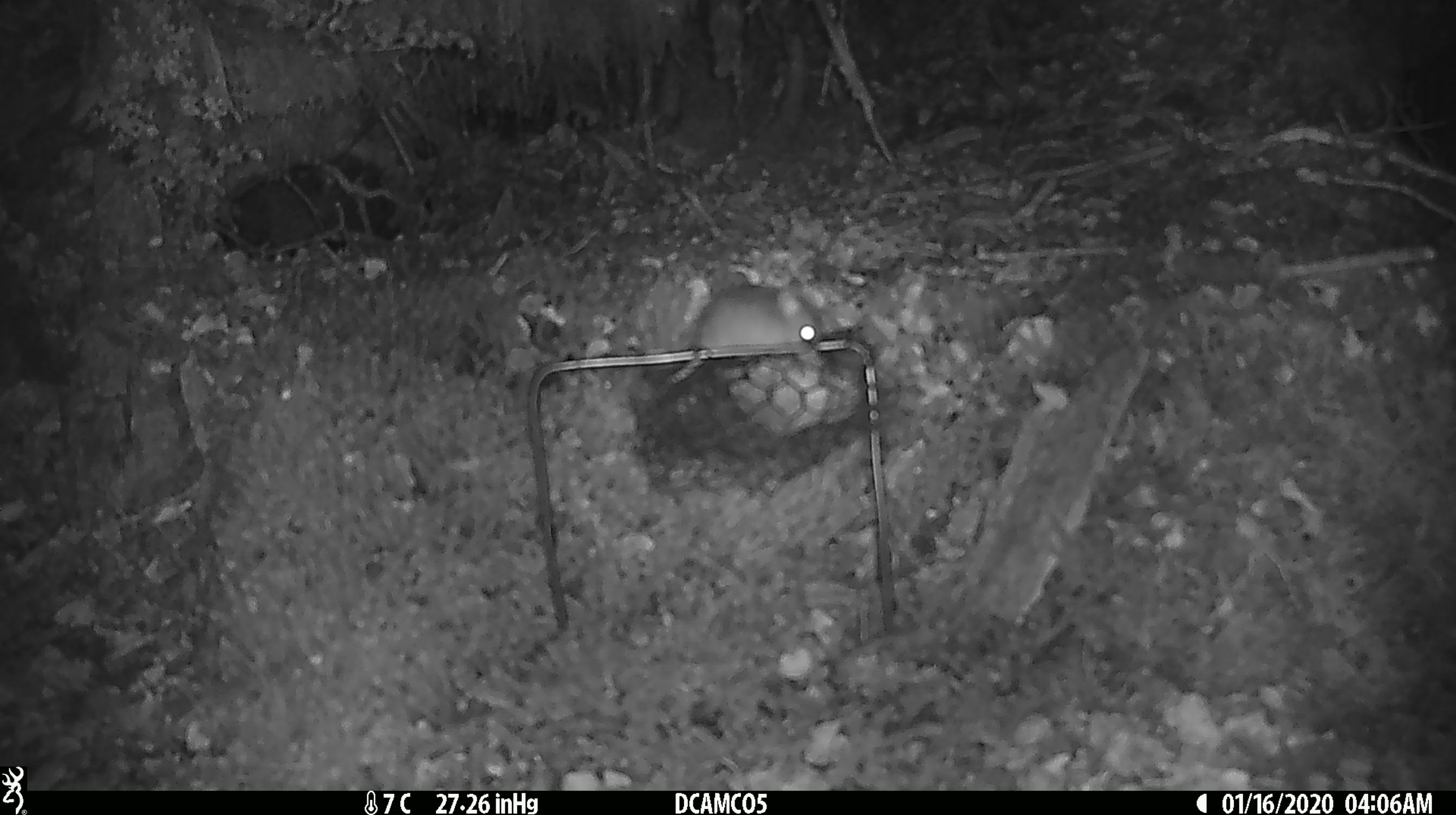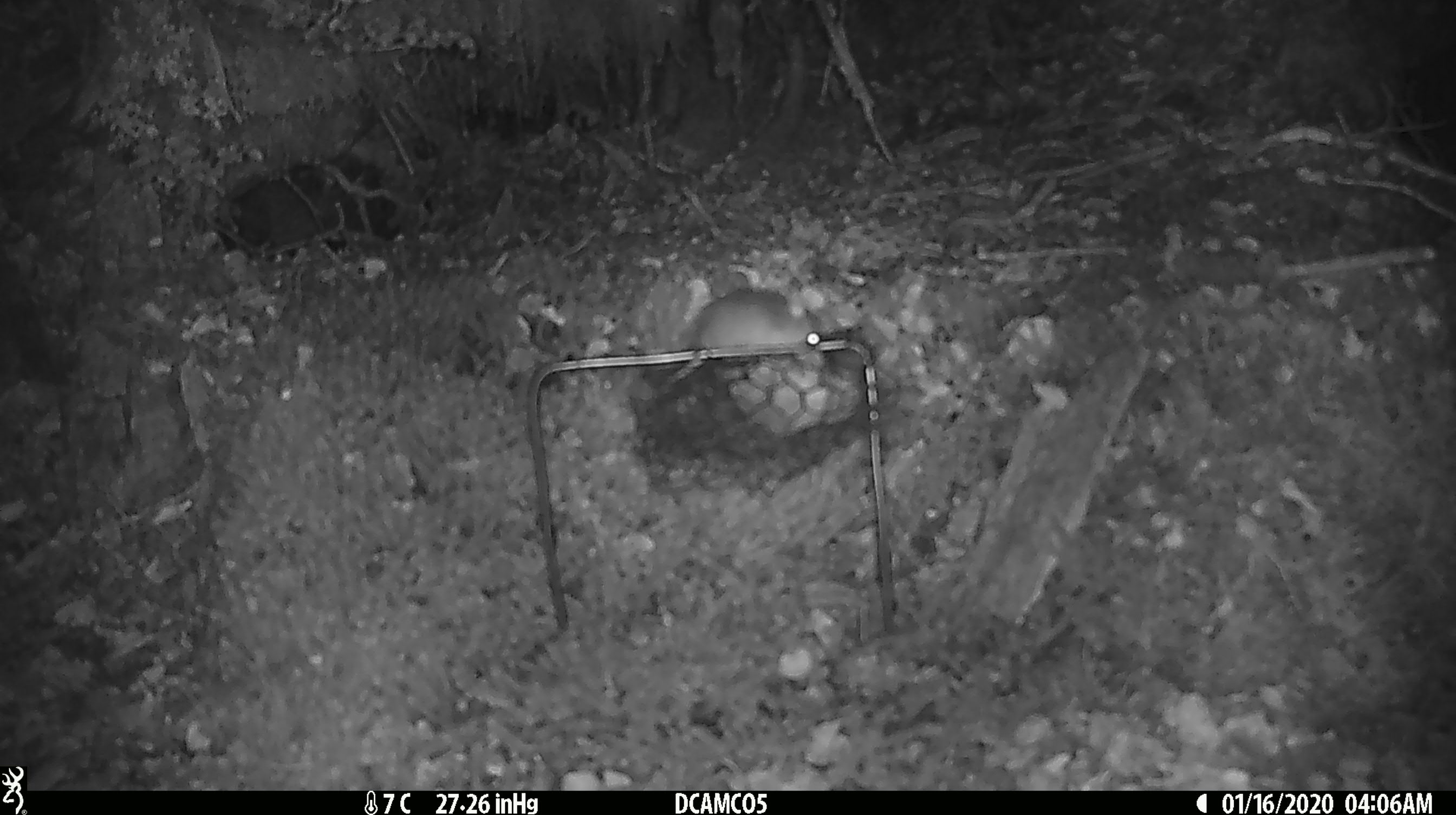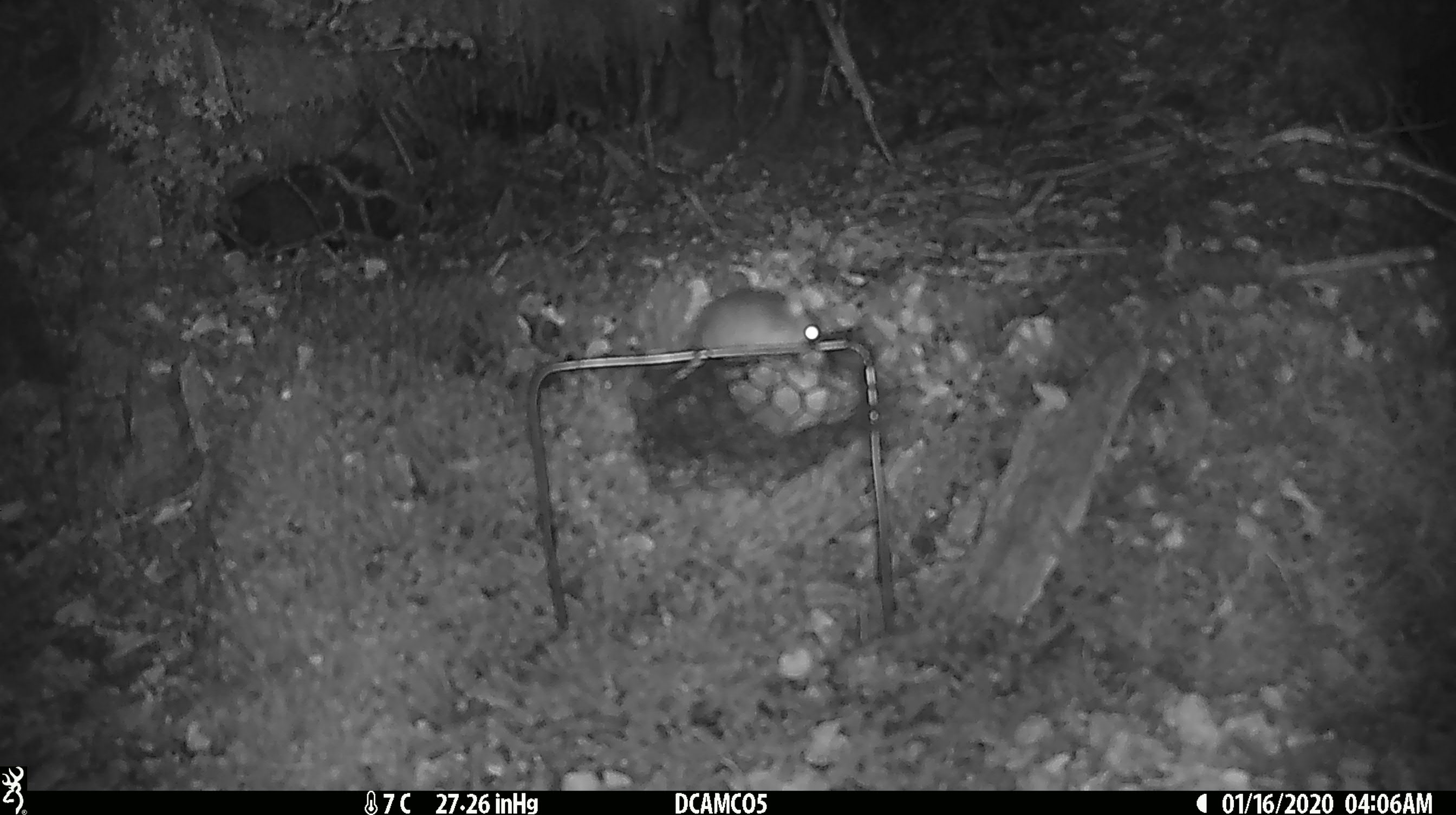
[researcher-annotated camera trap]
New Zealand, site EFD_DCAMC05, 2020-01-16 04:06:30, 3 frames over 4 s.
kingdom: Animalia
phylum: Chordata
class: Mammalia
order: Rodentia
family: Muridae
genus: Mus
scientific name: Mus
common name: mouse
Mouse (Mus).